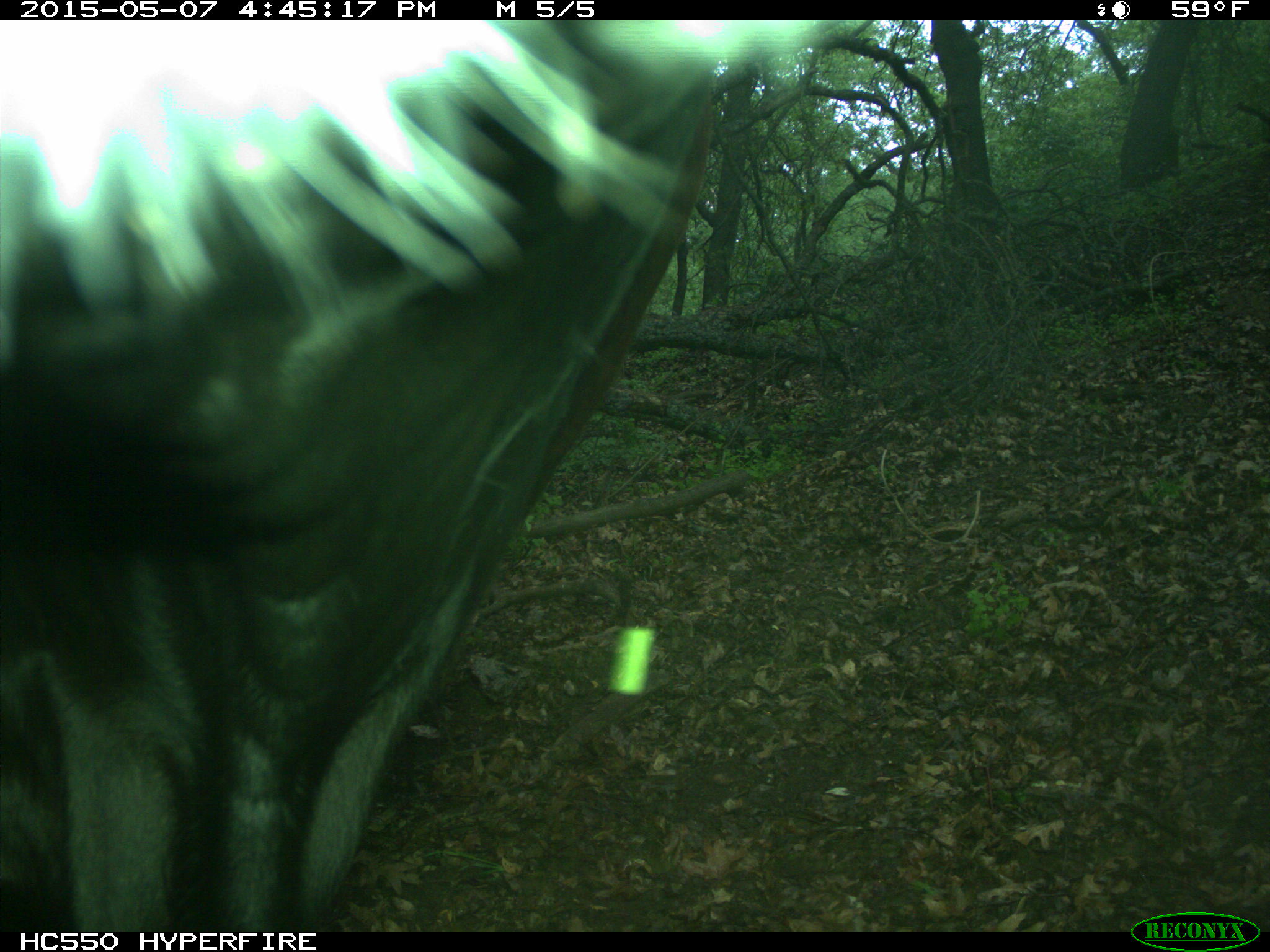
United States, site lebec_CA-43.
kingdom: Animalia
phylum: Chordata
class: Mammalia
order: Artiodactyla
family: Bovidae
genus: Bos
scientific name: Bos taurus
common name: domestic cow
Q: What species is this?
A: Bos taurus (domestic cow).